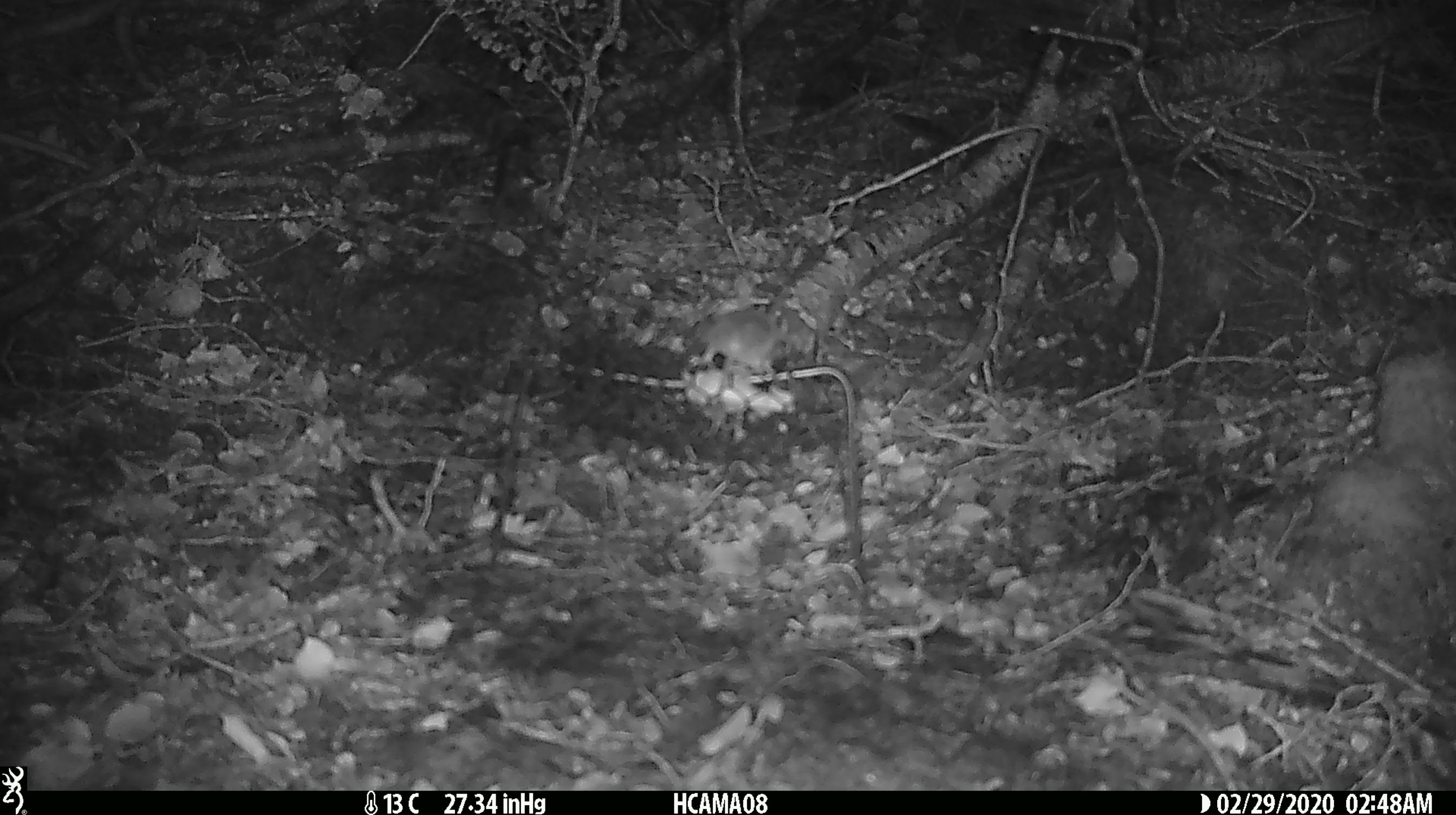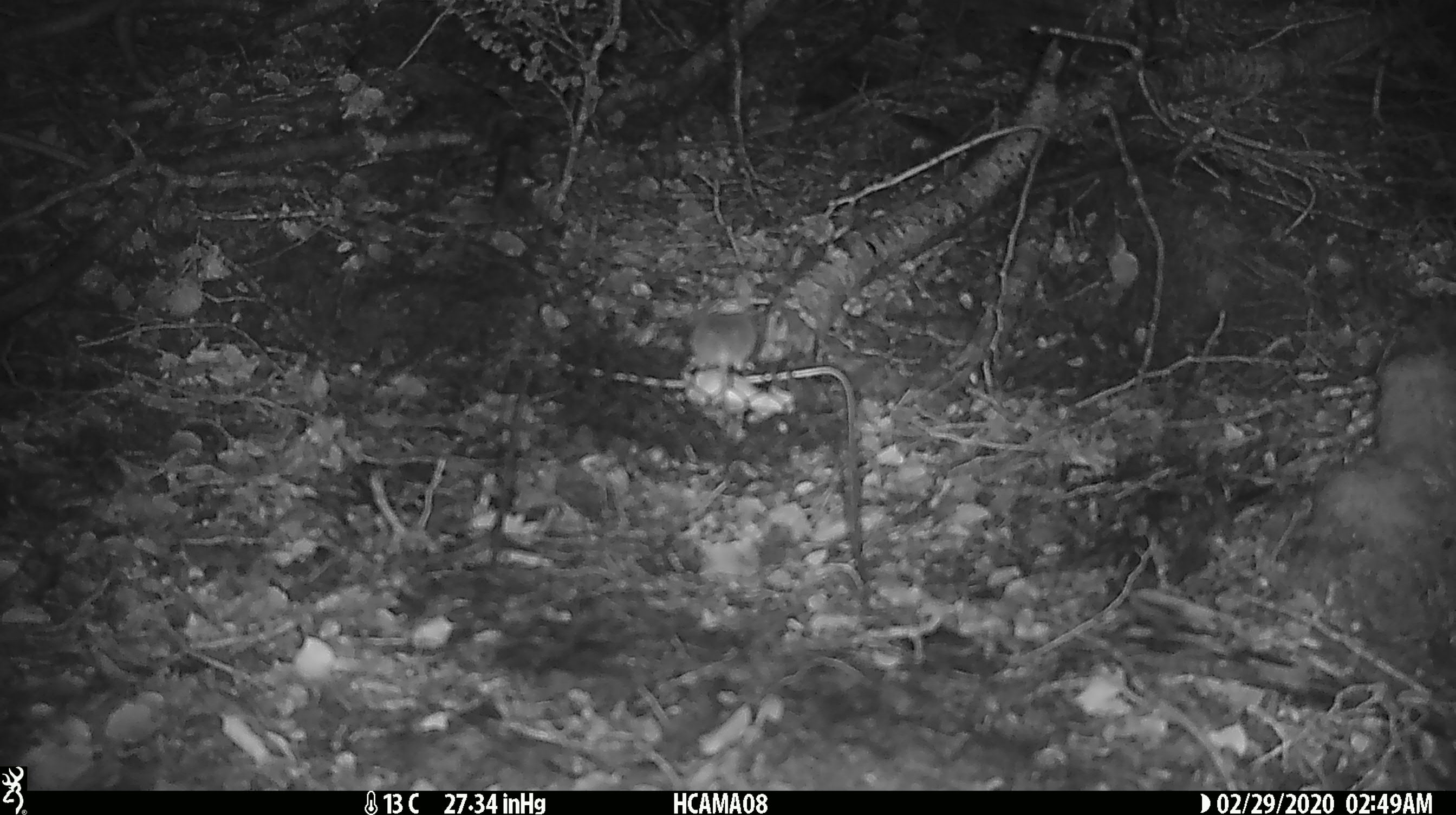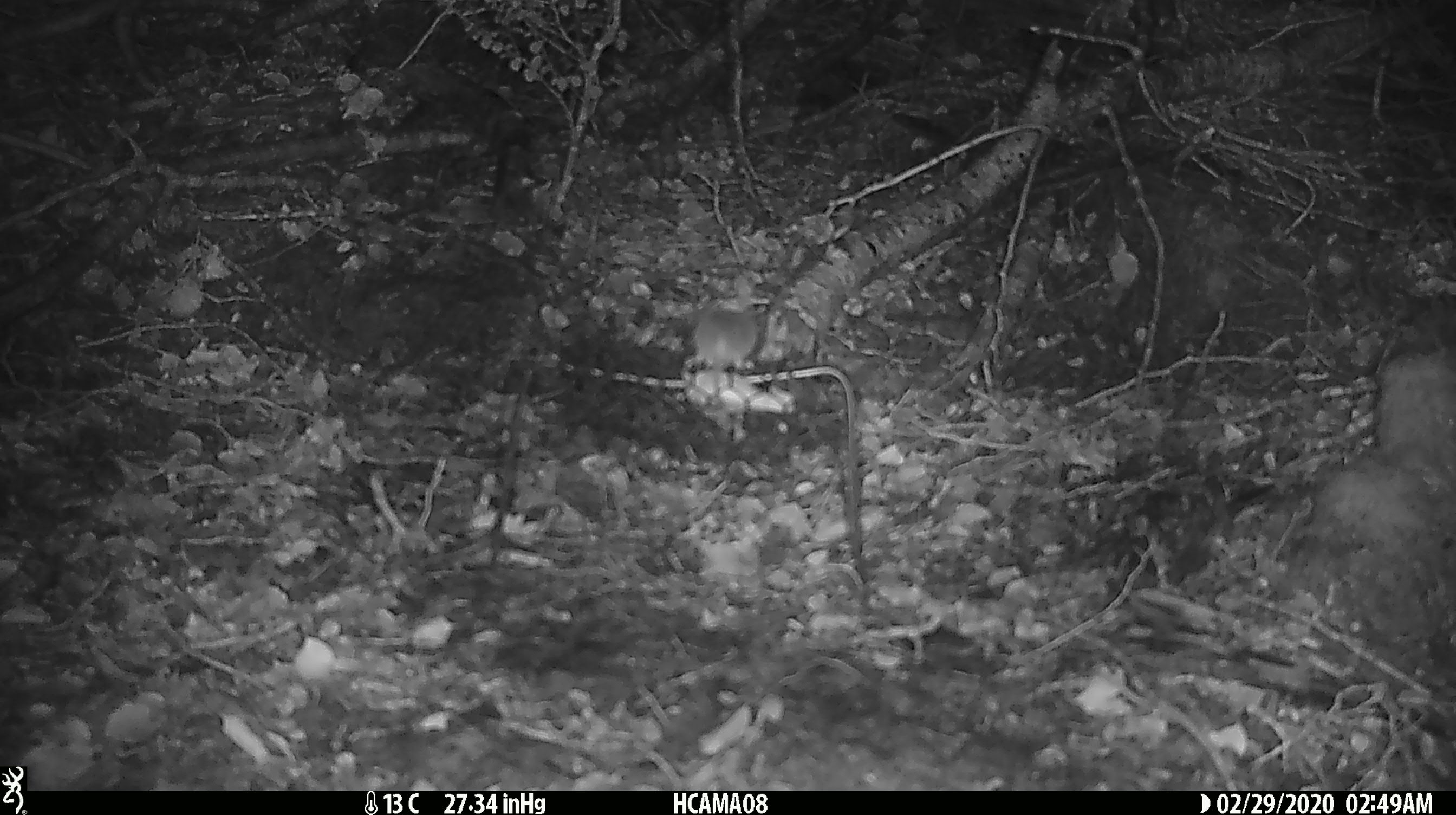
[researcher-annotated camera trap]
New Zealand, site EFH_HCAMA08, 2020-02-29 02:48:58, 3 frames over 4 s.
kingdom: Animalia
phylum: Chordata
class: Mammalia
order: Rodentia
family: Muridae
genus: Mus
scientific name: Mus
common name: mouse